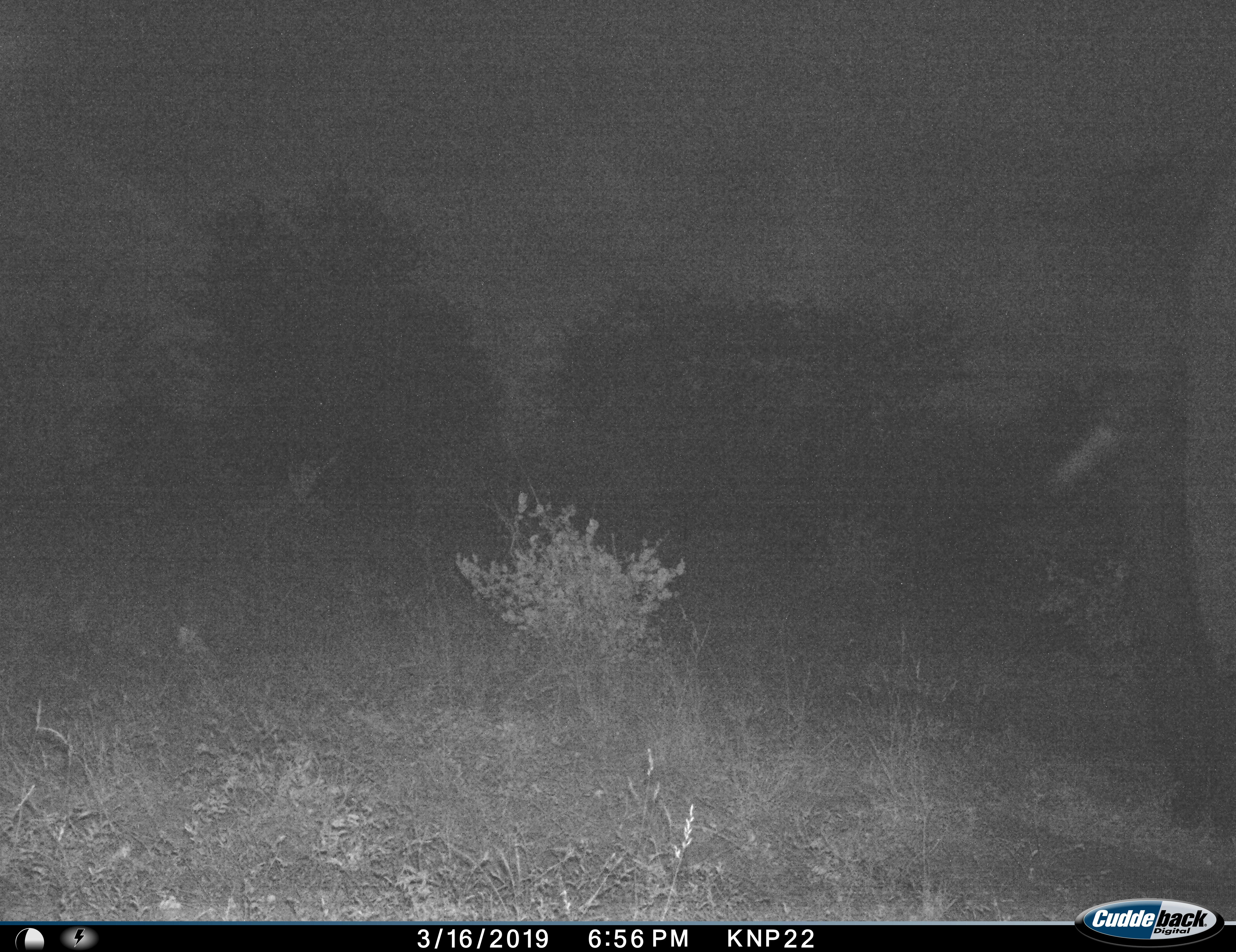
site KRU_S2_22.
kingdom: Animalia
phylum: Chordata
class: Mammalia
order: Proboscidea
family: Elephantidae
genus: Loxodonta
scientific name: Loxodonta africana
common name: african bush elephant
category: elephant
Elephant (african bush elephant) (Loxodonta africana), count 1. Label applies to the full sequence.